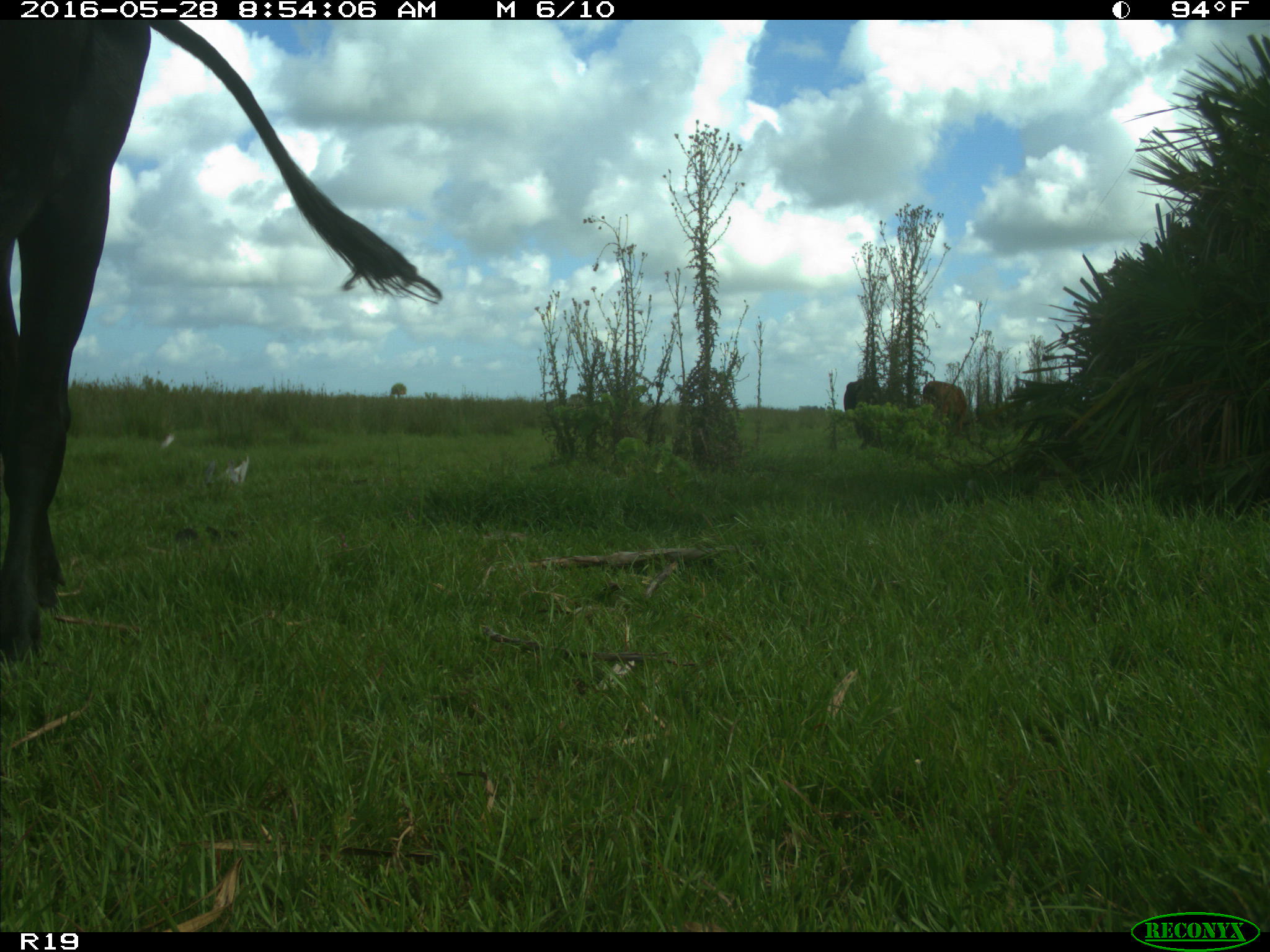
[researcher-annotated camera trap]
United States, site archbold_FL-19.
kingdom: Animalia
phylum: Chordata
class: Mammalia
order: Artiodactyla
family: Bovidae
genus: Bos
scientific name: Bos taurus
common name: domestic cow